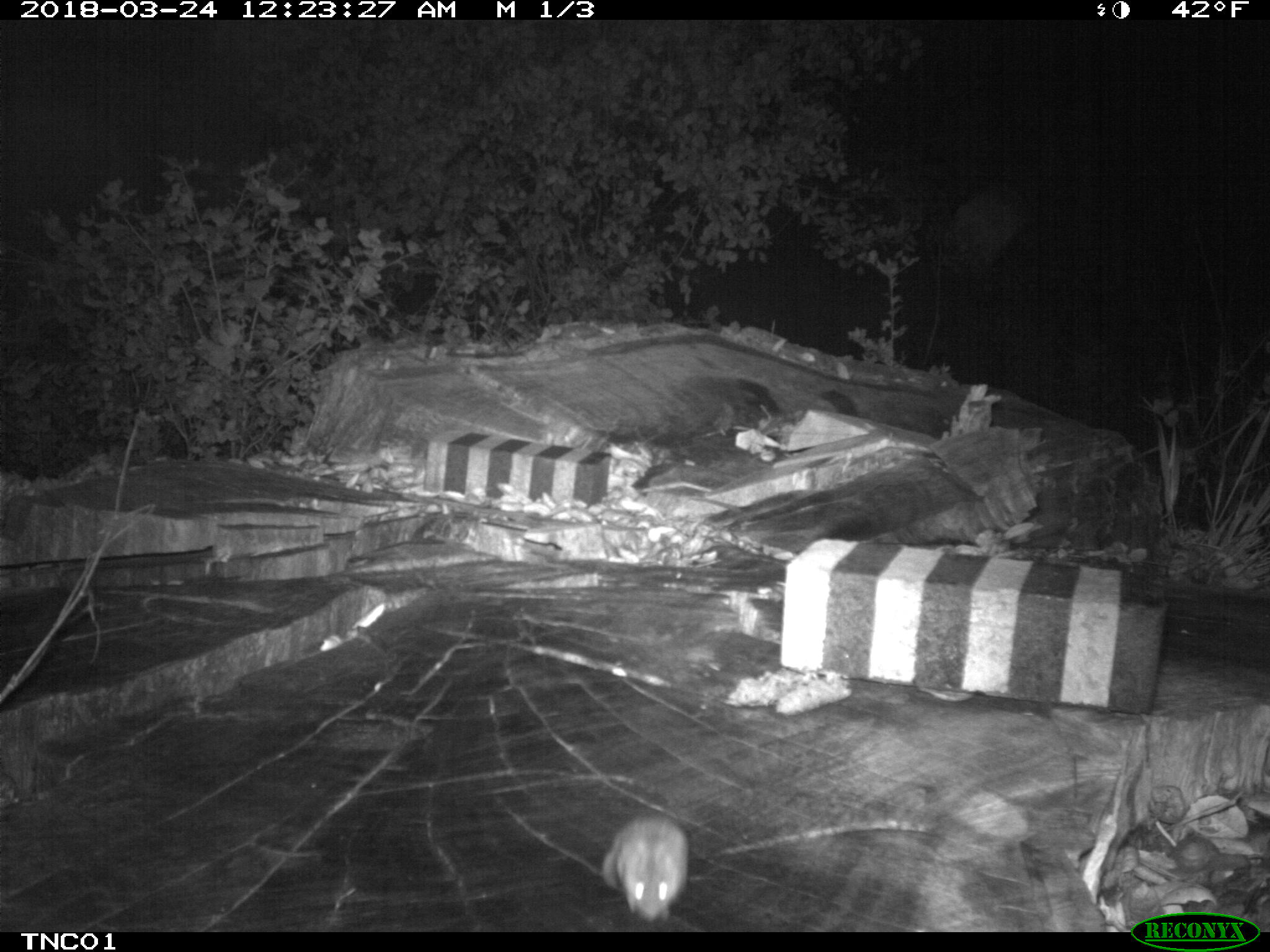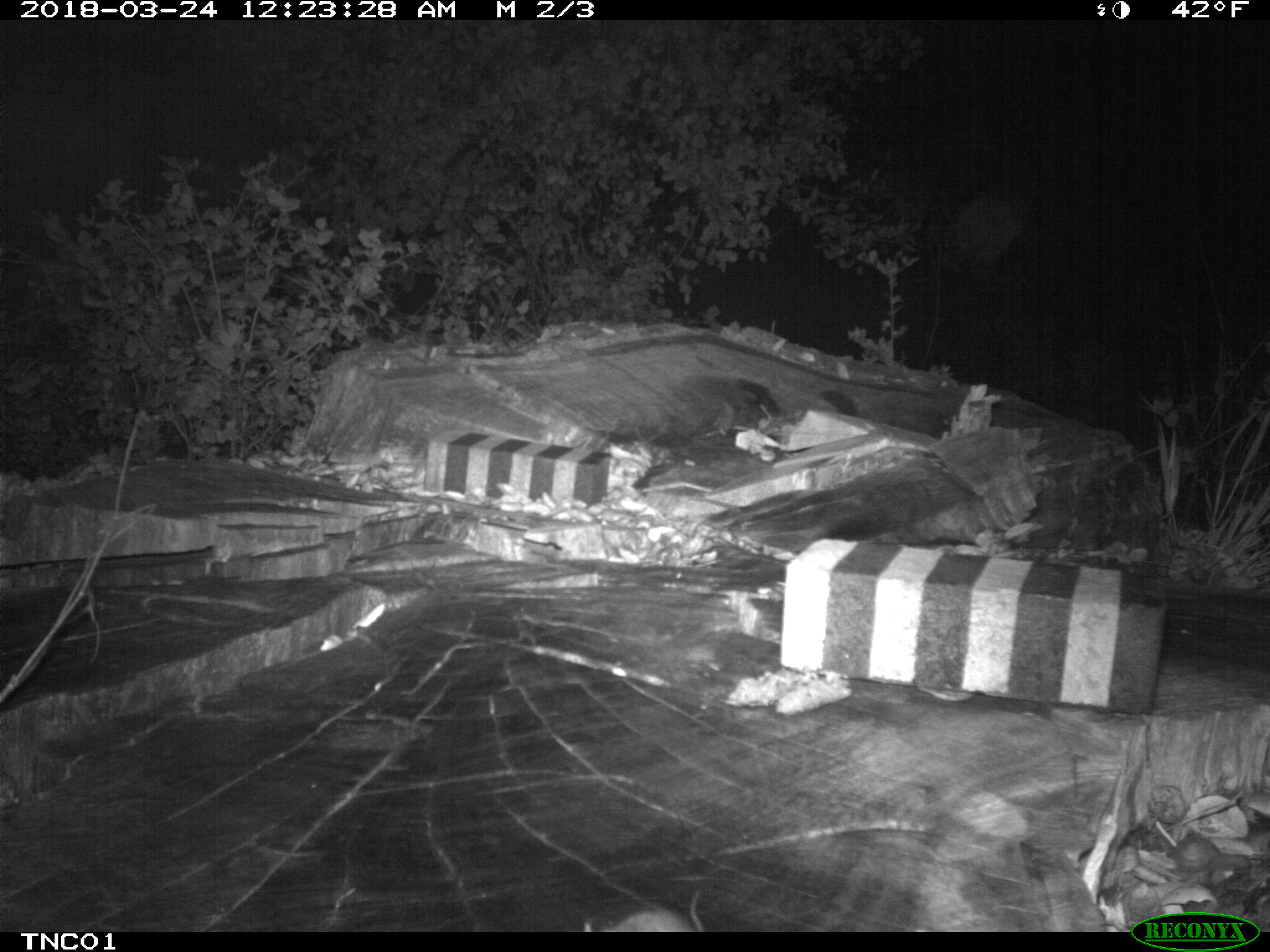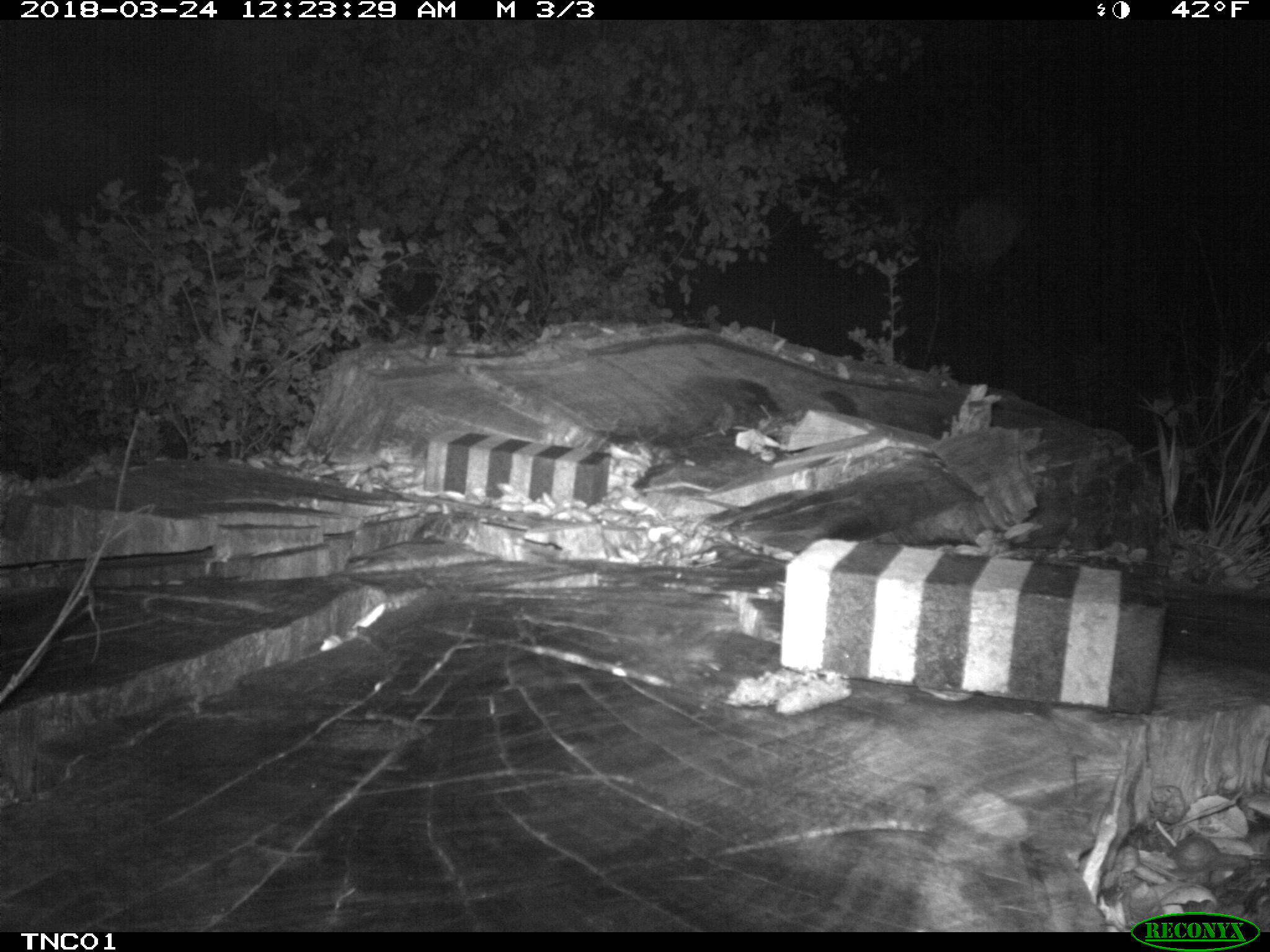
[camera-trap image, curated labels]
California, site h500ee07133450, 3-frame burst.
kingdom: Animalia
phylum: Chordata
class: Mammalia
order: Rodentia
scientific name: Rodentia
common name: rodent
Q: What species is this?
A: Rodent (Rodentia).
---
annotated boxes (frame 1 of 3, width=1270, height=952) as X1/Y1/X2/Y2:
rodent: 602/814/688/922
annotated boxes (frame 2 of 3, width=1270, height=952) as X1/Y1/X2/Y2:
rodent: 581/891/706/932